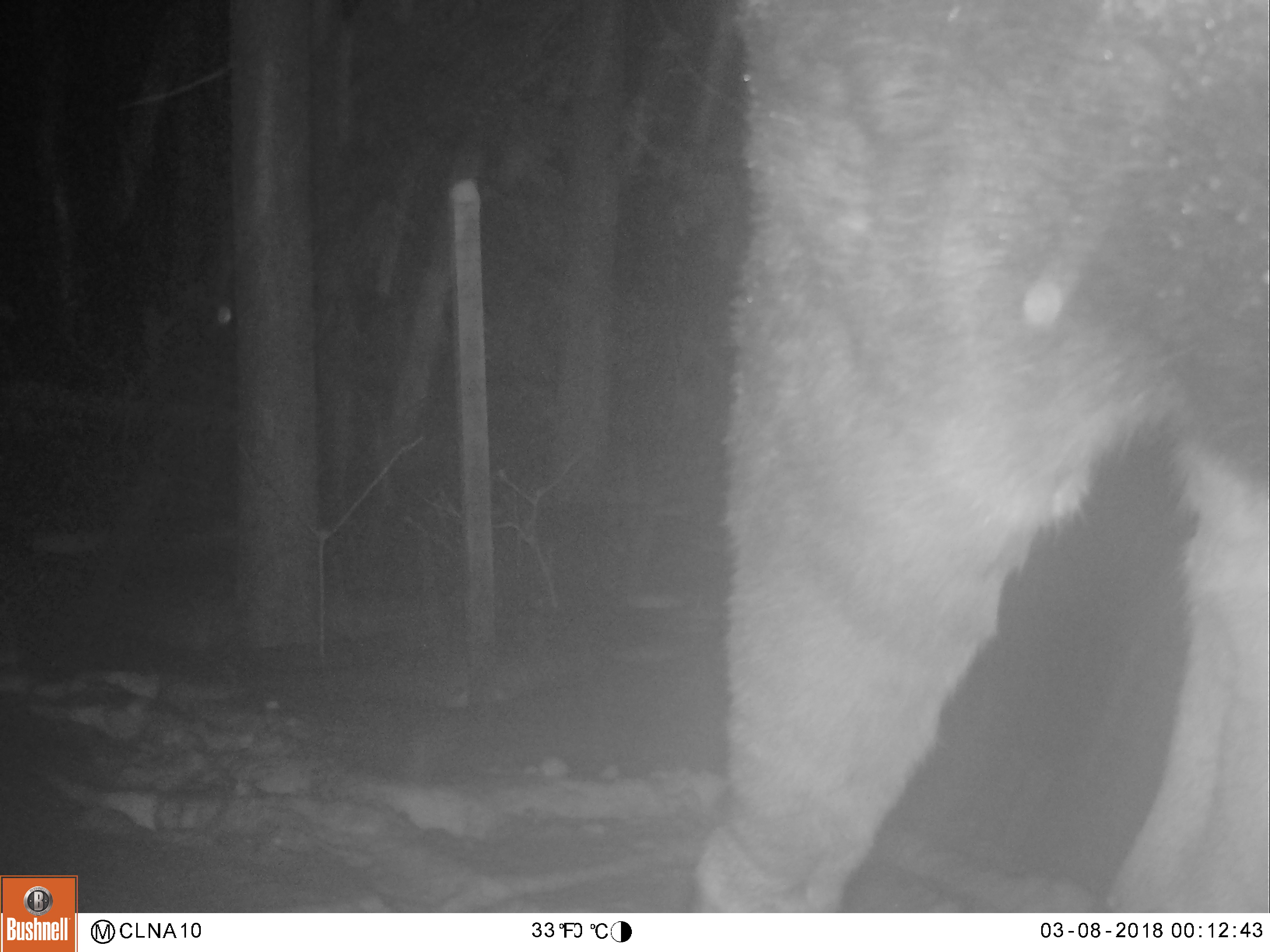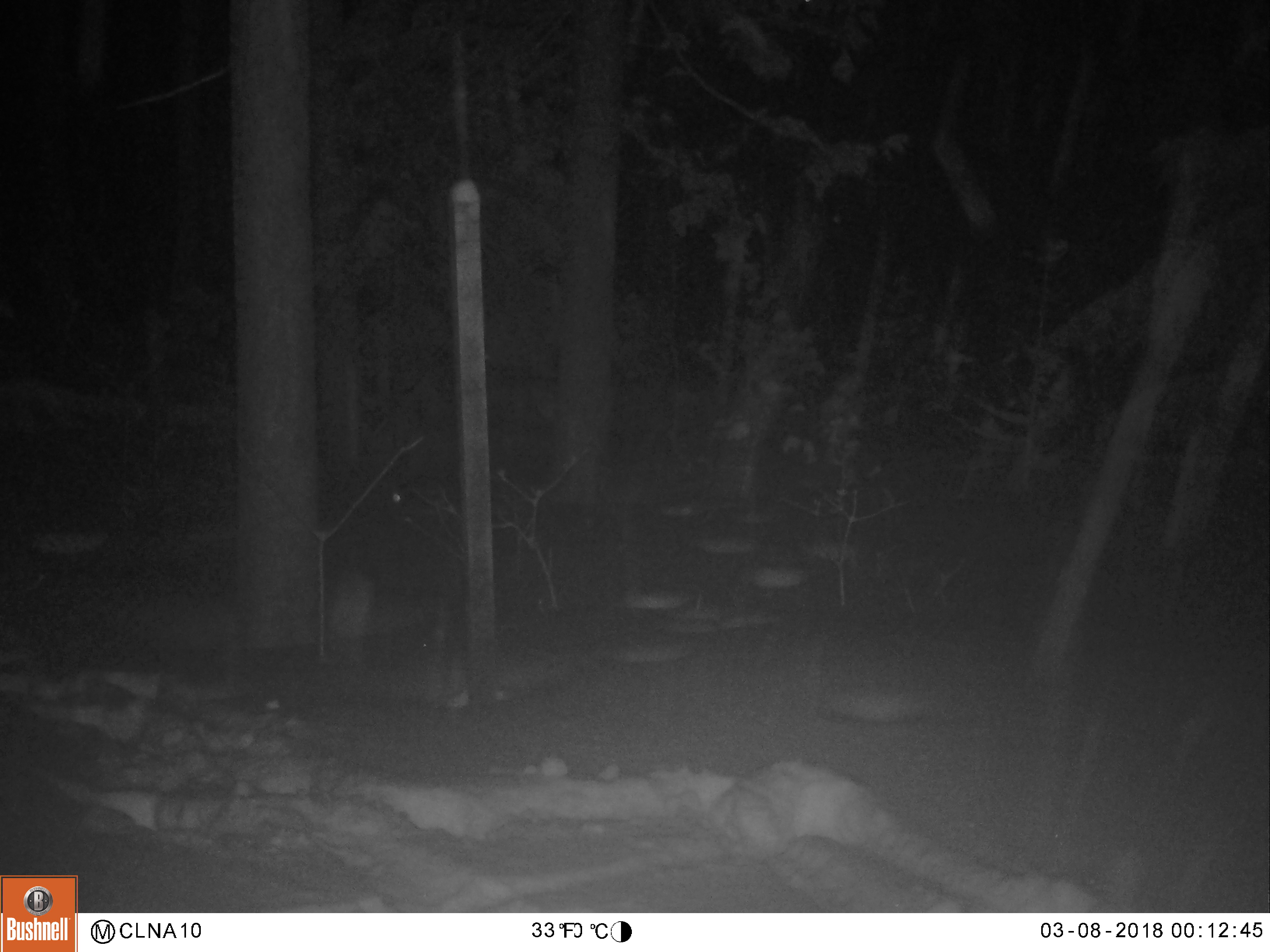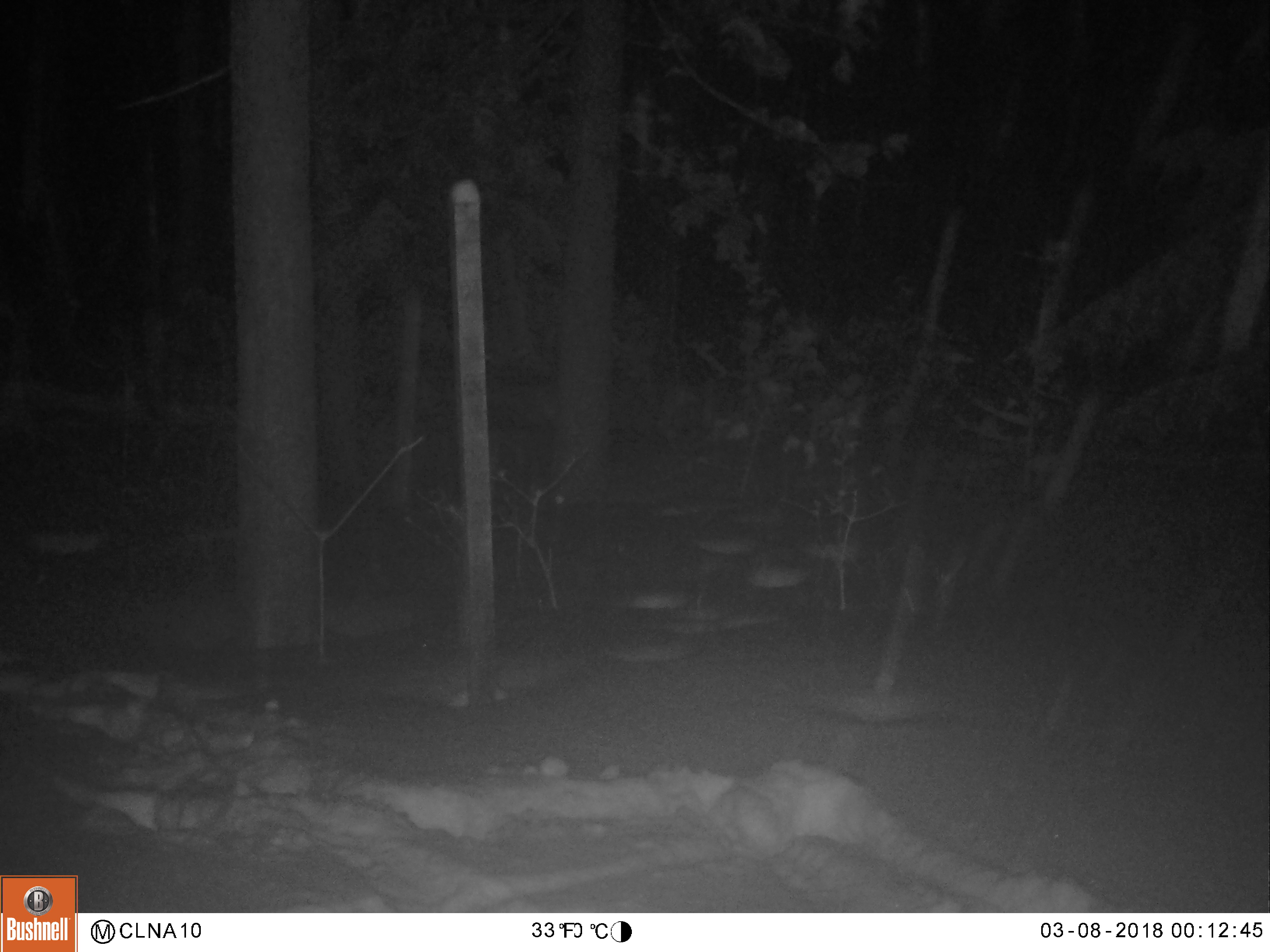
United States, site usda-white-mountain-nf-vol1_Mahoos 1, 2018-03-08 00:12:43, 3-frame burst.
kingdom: Animalia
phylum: Chordata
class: Mammalia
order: Artiodactyla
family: Cervidae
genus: Alces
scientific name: Alces alces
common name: moose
Moose (Alces alces).